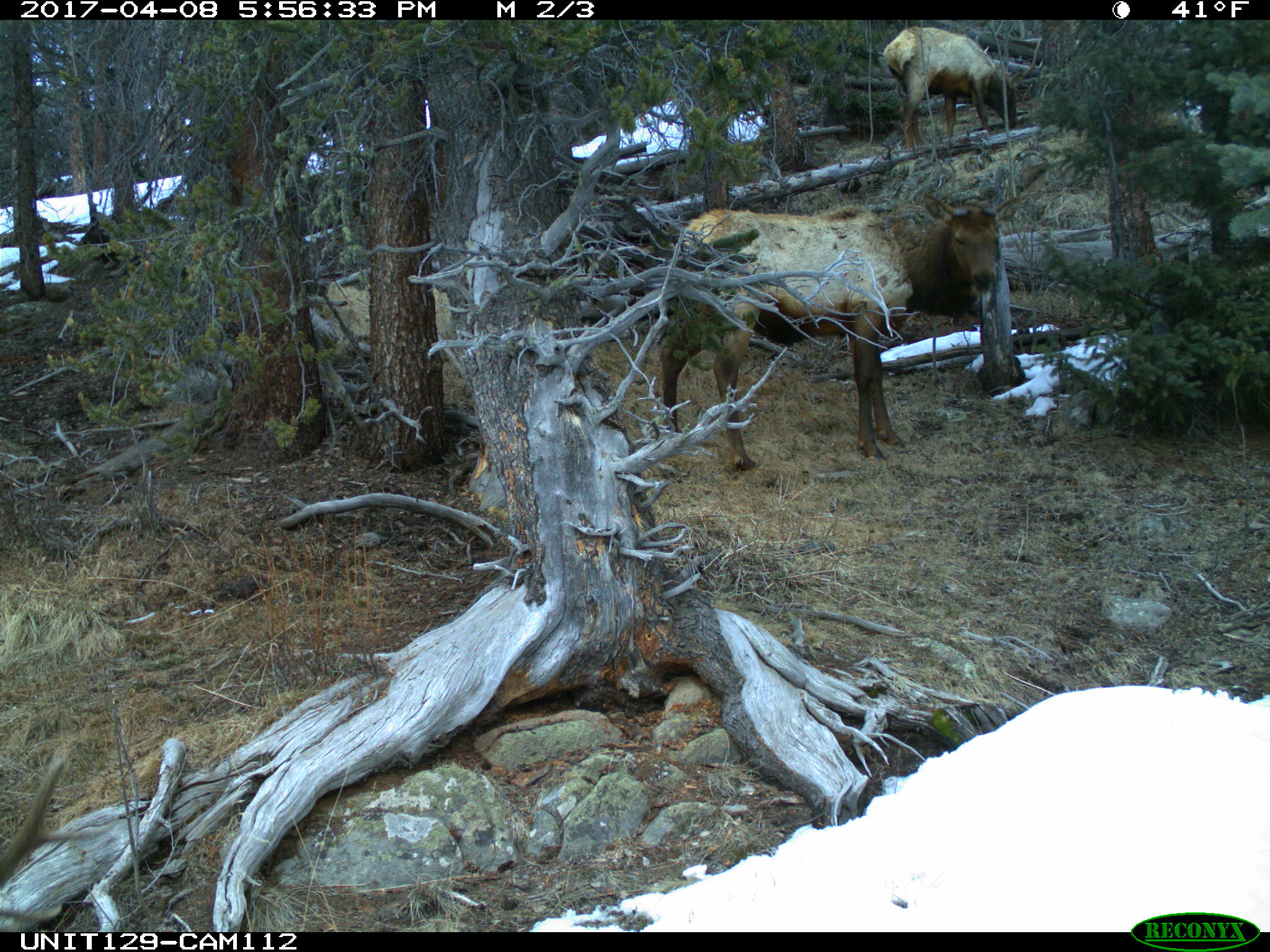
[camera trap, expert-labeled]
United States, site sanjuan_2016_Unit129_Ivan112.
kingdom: Animalia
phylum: Chordata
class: Mammalia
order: Artiodactyla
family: Cervidae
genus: Cervus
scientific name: Cervus elaphus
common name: red deer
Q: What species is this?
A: Cervus elaphus (red deer).